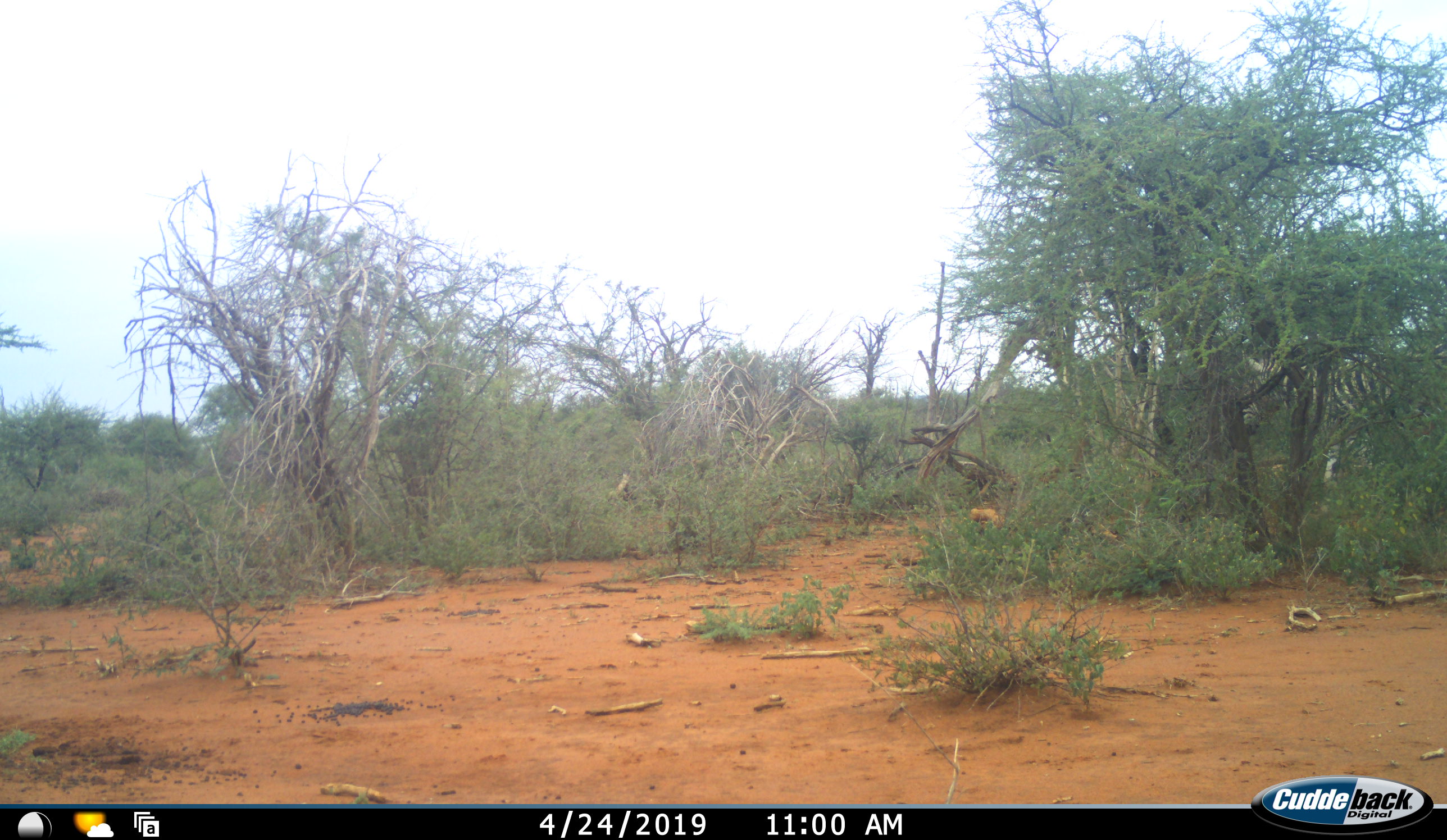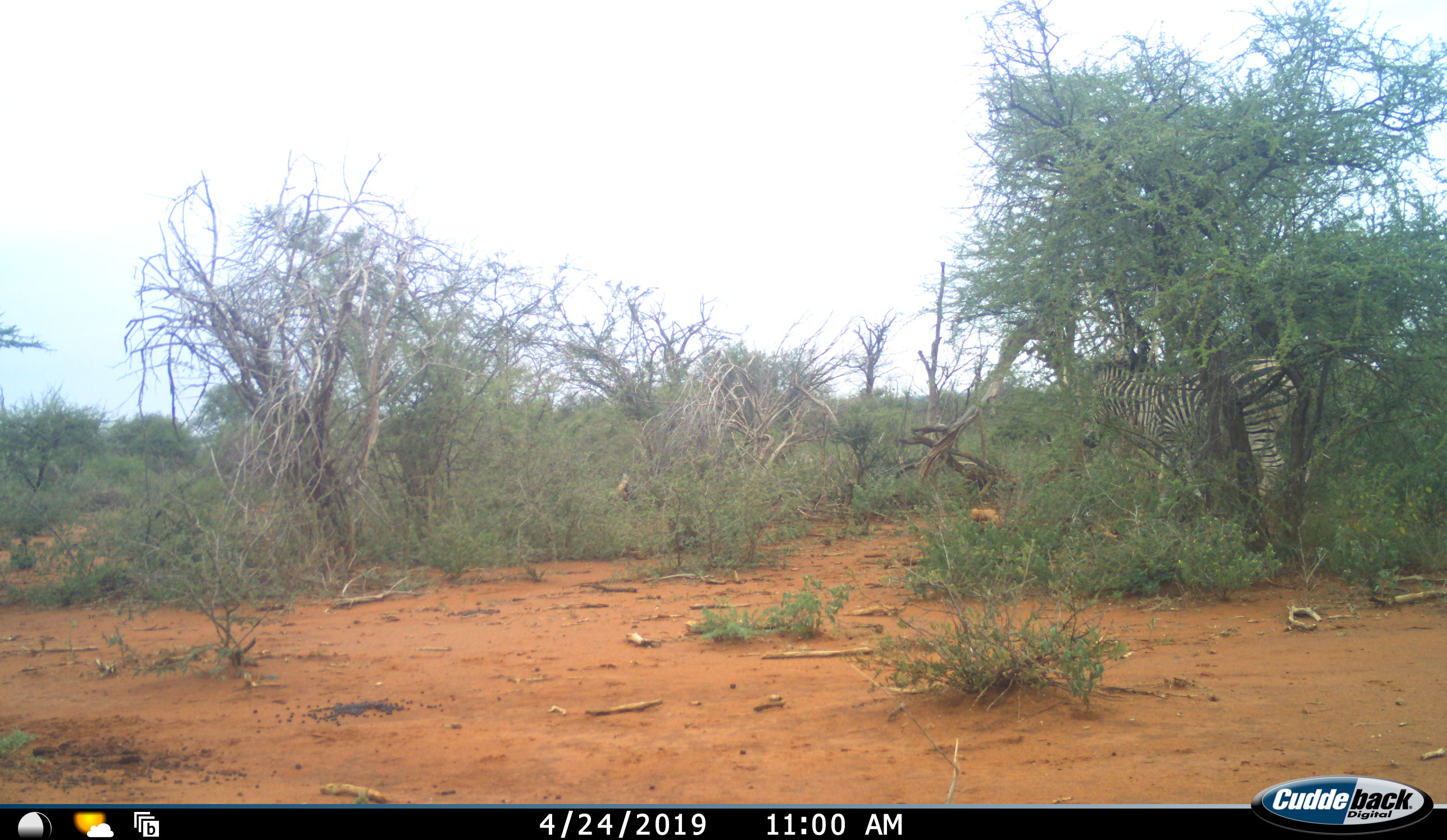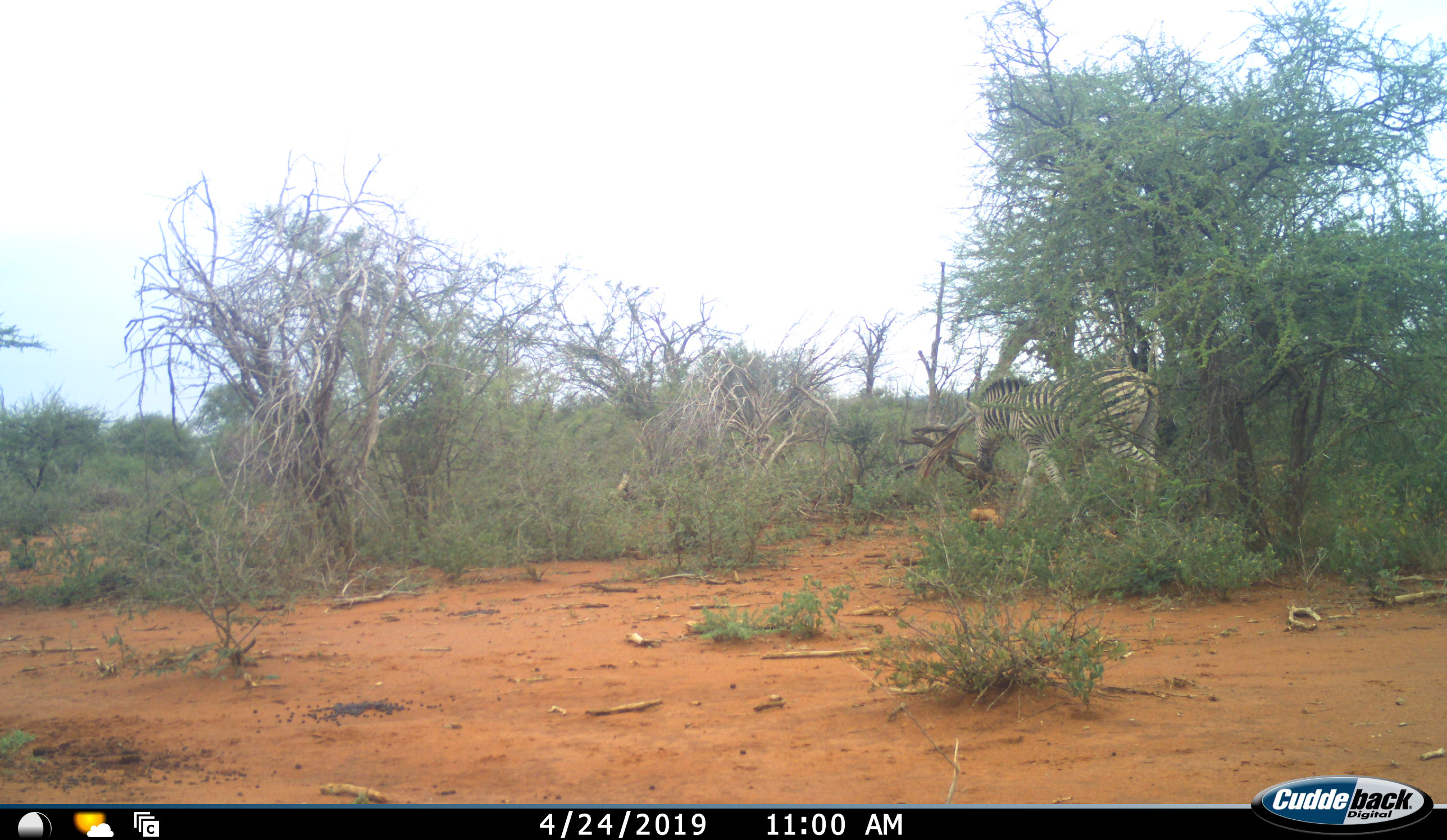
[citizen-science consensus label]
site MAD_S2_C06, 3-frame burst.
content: unidentified animal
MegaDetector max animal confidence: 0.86